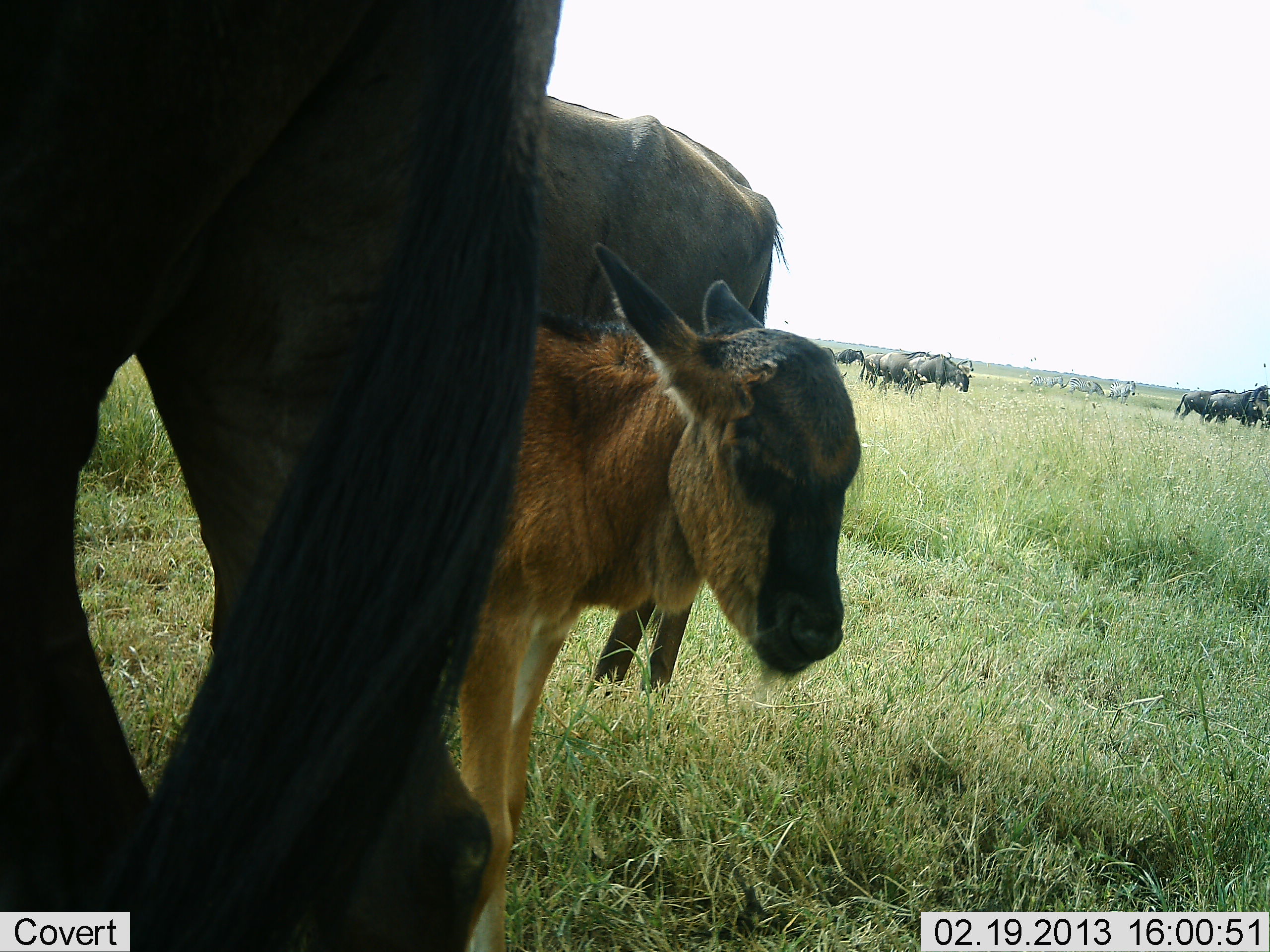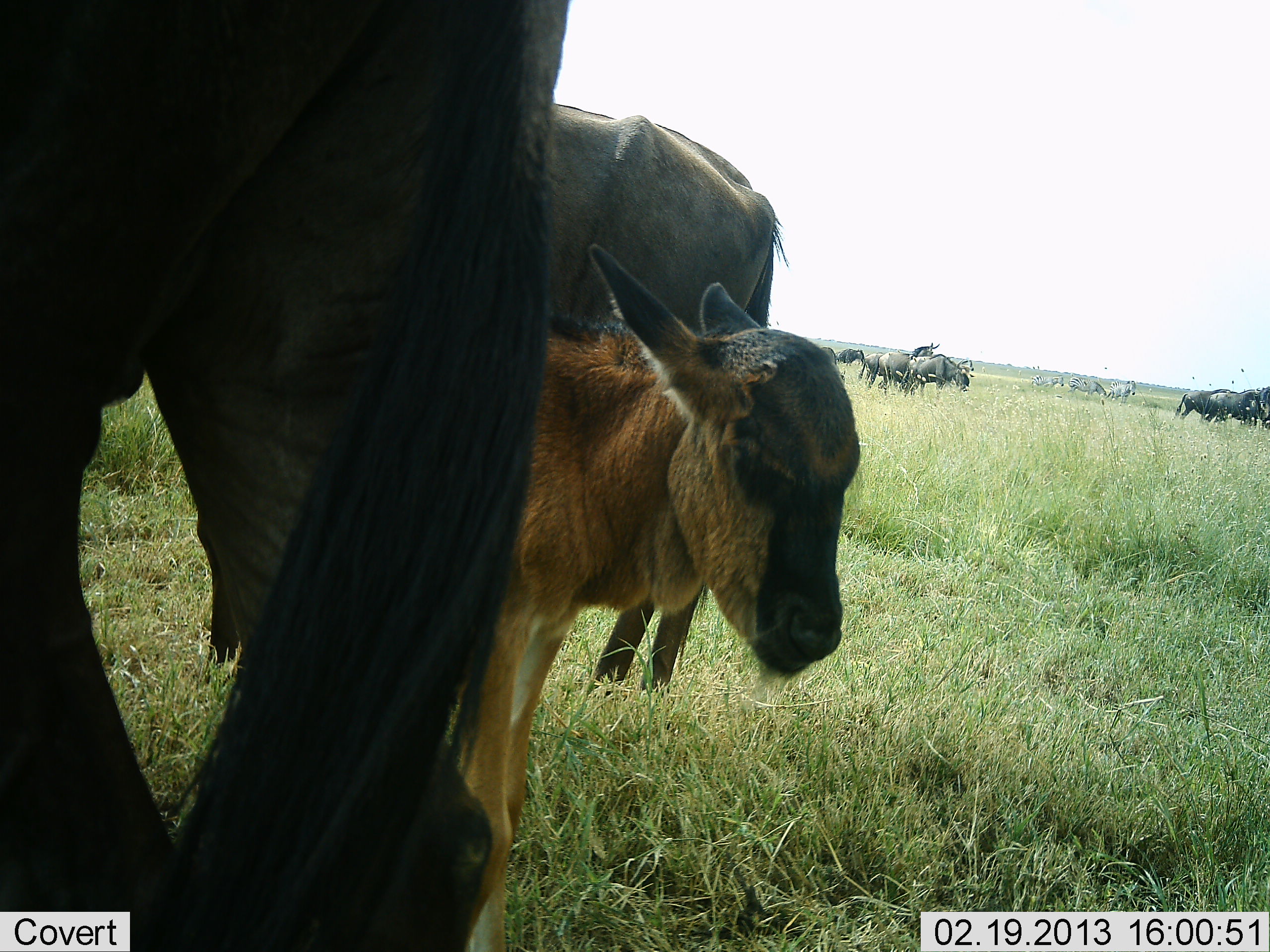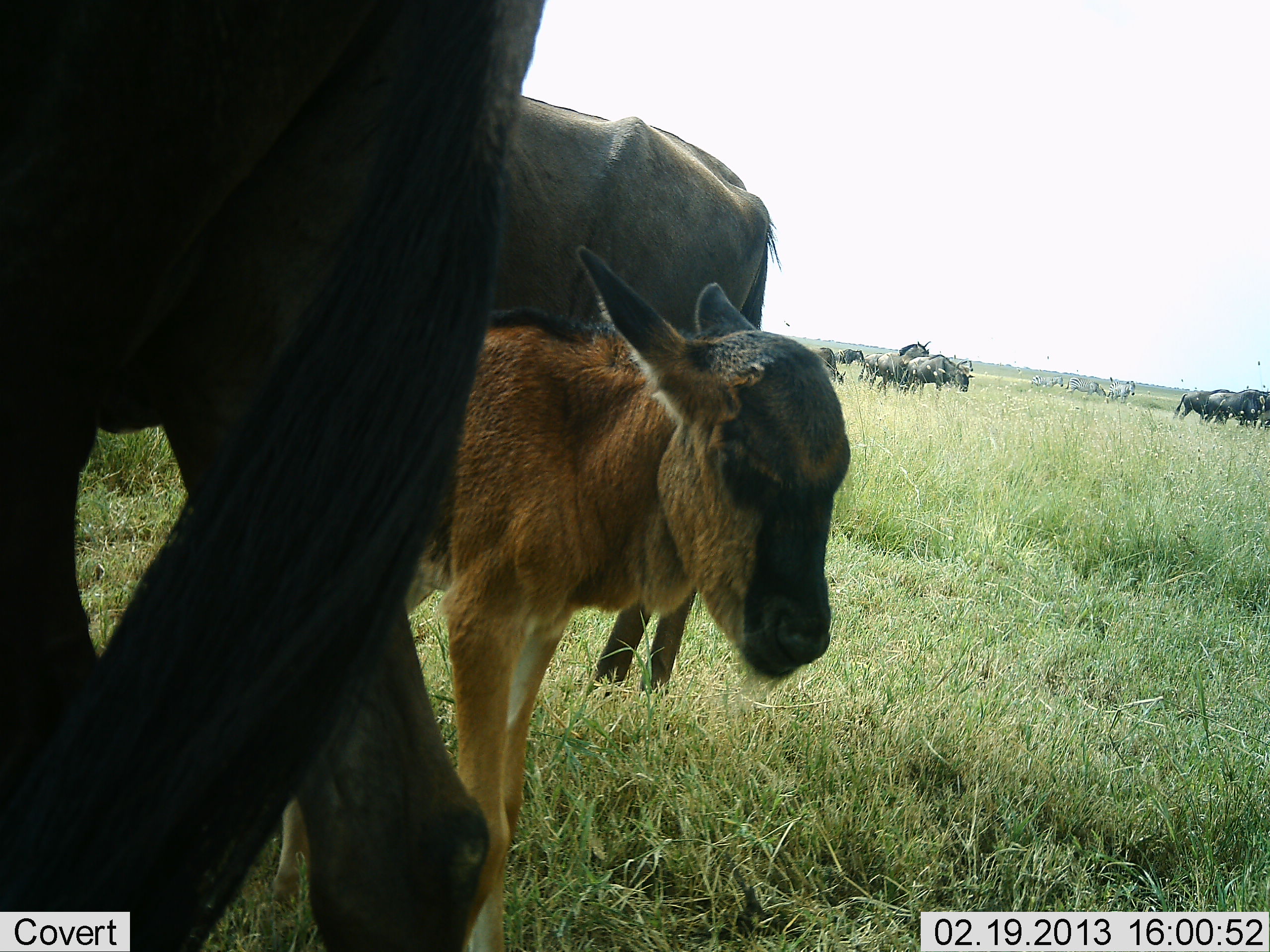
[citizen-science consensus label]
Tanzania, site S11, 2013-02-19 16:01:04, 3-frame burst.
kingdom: Animalia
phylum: Chordata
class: Mammalia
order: Artiodactyla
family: Bovidae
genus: Connochaetes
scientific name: Connochaetes taurinus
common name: blue wildebeest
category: wildebeest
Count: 11-50.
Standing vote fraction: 90%.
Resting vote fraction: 14%.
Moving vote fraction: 17%.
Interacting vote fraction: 10%.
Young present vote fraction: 93%.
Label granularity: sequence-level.